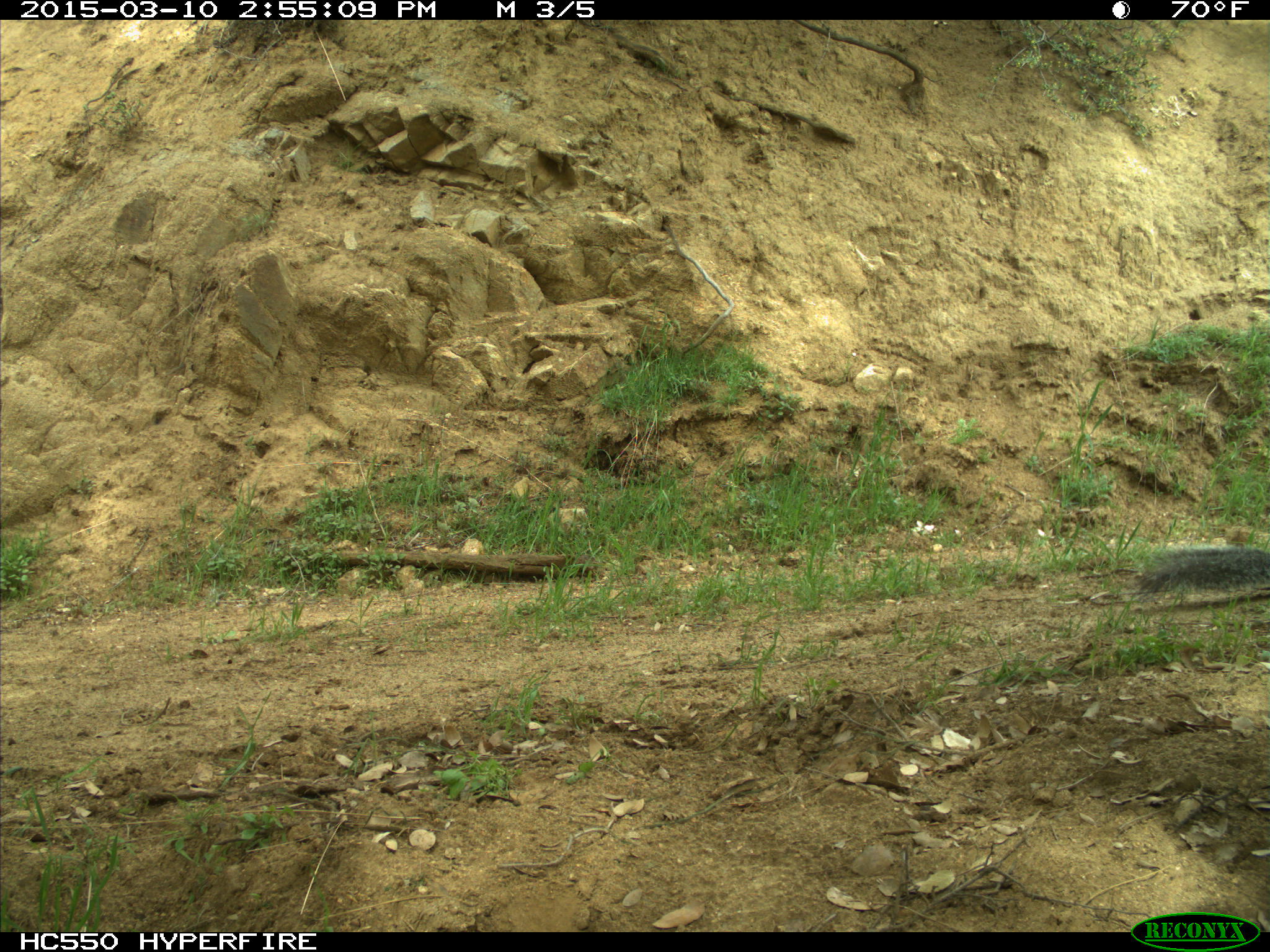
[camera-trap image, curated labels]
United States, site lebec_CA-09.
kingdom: Animalia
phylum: Chordata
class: Mammalia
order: Rodentia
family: Sciuridae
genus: Sciurus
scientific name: Sciurus carolinensis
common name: eastern gray squirrel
Sciurus carolinensis (eastern gray squirrel).